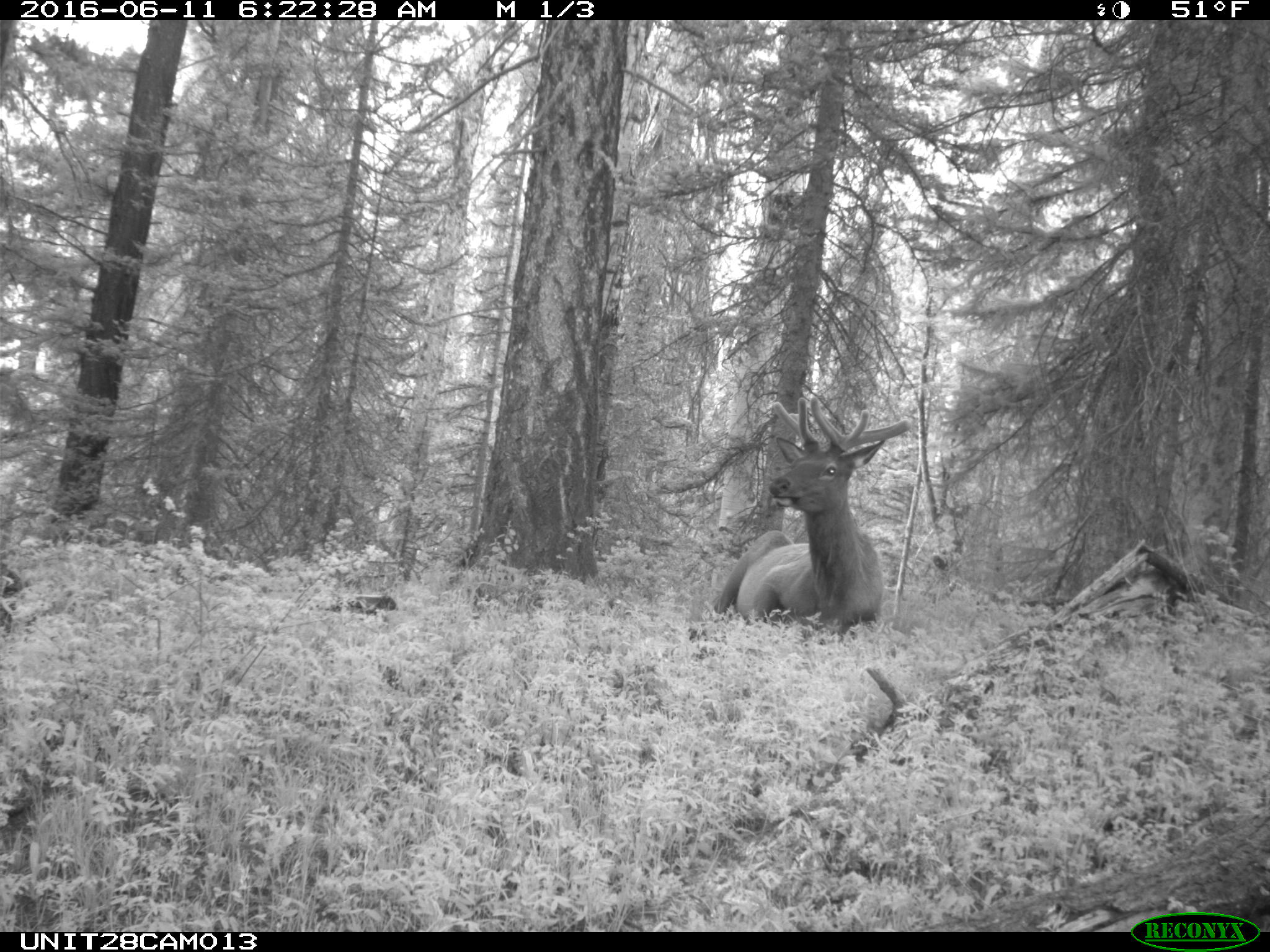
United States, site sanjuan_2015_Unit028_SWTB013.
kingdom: Animalia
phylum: Chordata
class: Mammalia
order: Artiodactyla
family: Cervidae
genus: Cervus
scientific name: Cervus elaphus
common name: red deer